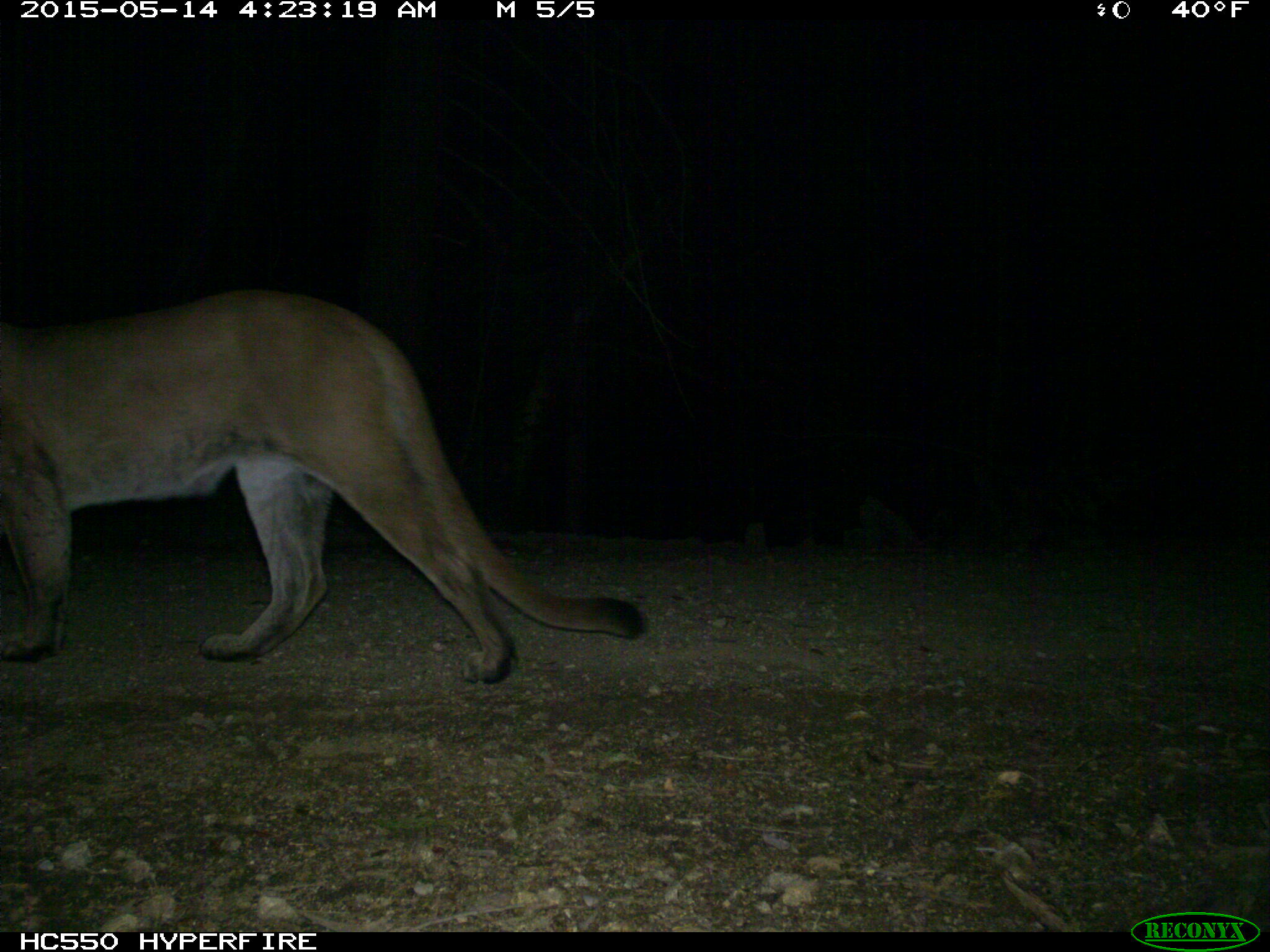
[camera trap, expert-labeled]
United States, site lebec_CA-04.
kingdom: Animalia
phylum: Chordata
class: Mammalia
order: Carnivora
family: Felidae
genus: Puma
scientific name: Puma concolor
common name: mountain lion